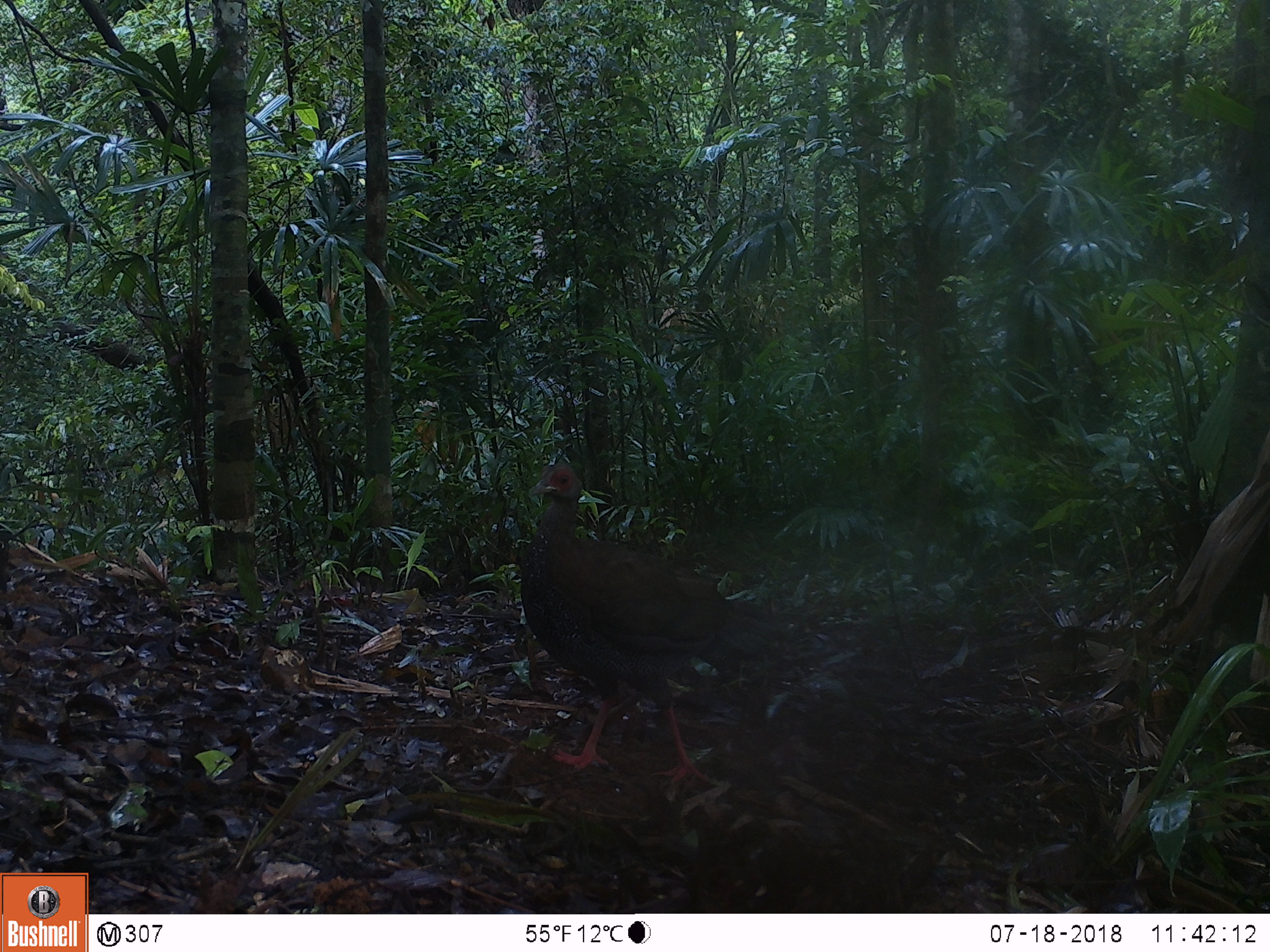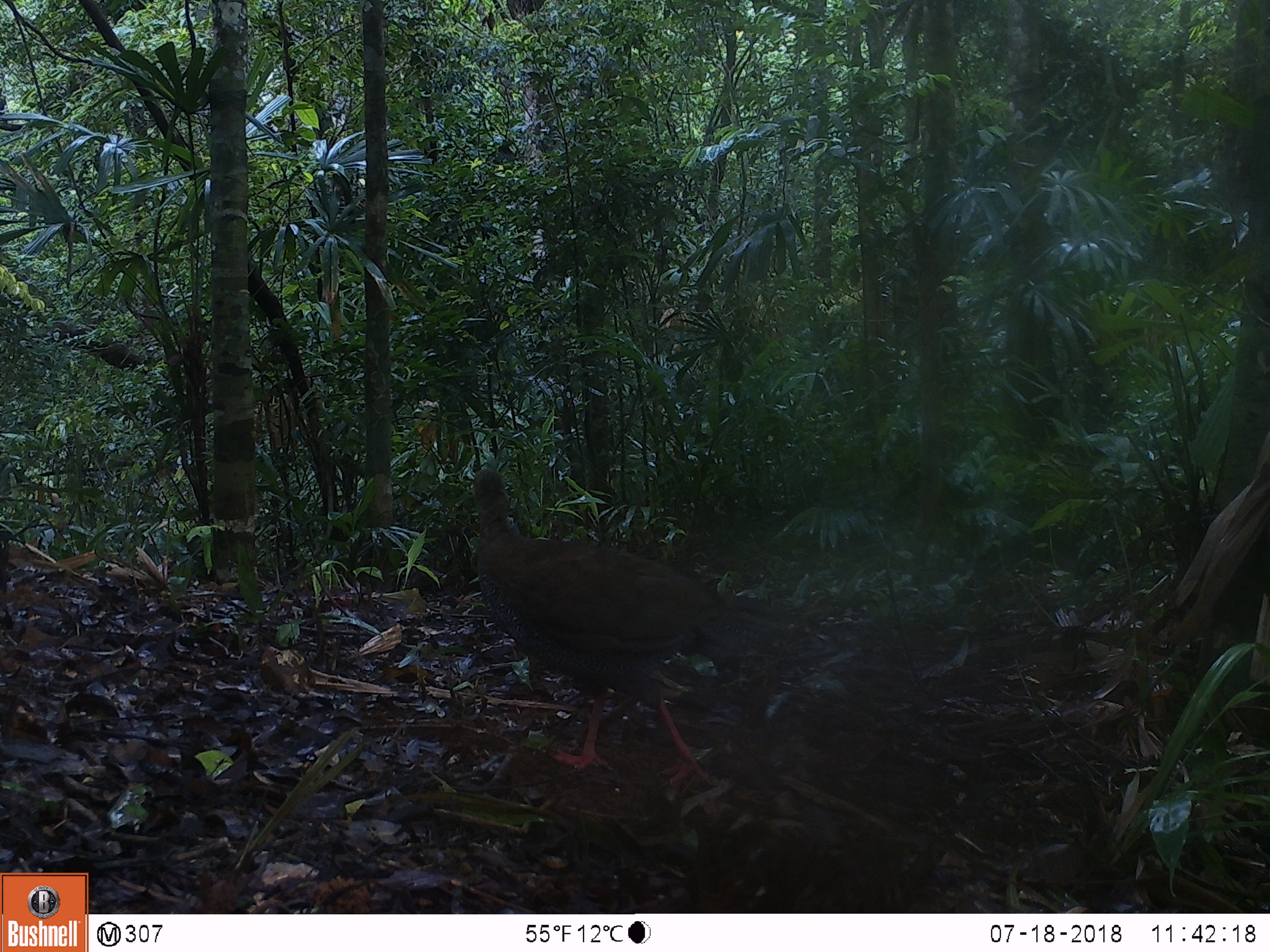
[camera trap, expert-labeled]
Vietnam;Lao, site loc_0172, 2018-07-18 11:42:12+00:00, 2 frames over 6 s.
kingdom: Animalia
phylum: Chordata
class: Aves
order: Galliformes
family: Phasianidae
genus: Lophura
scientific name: Lophura nycthemera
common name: silver pheasant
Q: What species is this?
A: Silver pheasant (Lophura nycthemera).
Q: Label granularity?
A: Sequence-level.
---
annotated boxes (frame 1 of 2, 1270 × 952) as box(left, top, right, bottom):
silver pheasant: box(519, 461, 781, 782)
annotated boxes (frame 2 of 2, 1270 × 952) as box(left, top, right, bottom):
silver pheasant: box(474, 467, 799, 788)